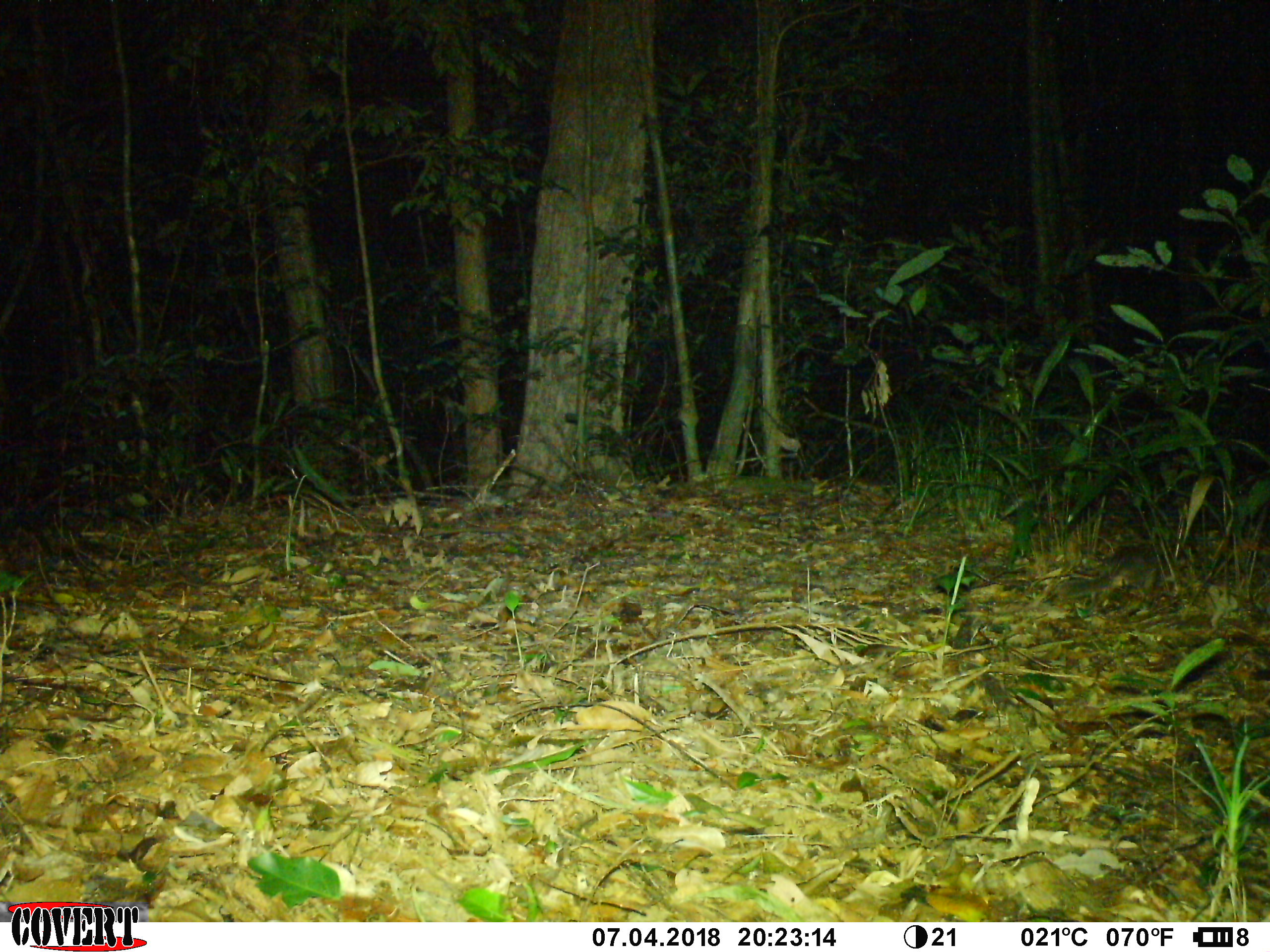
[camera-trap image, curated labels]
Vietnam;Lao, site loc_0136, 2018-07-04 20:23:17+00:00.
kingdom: Animalia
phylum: Chordata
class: Mammalia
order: Carnivora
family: Mustelidae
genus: Melogale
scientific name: Melogale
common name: ferret badger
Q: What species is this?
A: Ferret badger (Melogale).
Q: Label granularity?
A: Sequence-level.